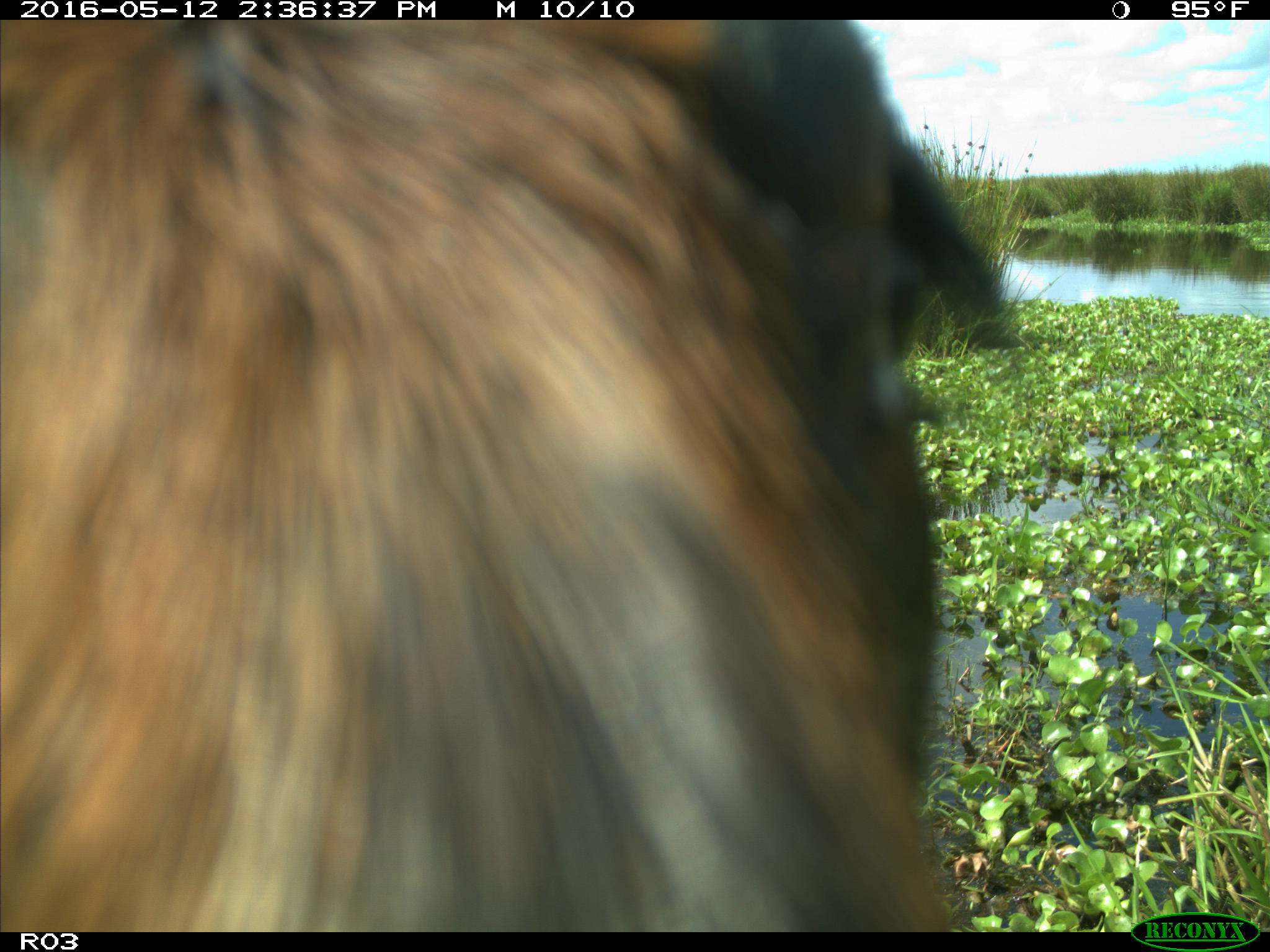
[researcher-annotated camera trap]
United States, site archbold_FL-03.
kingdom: Animalia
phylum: Chordata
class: Mammalia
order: Artiodactyla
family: Bovidae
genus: Bos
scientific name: Bos taurus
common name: domestic cow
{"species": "Bos taurus (domestic cow)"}